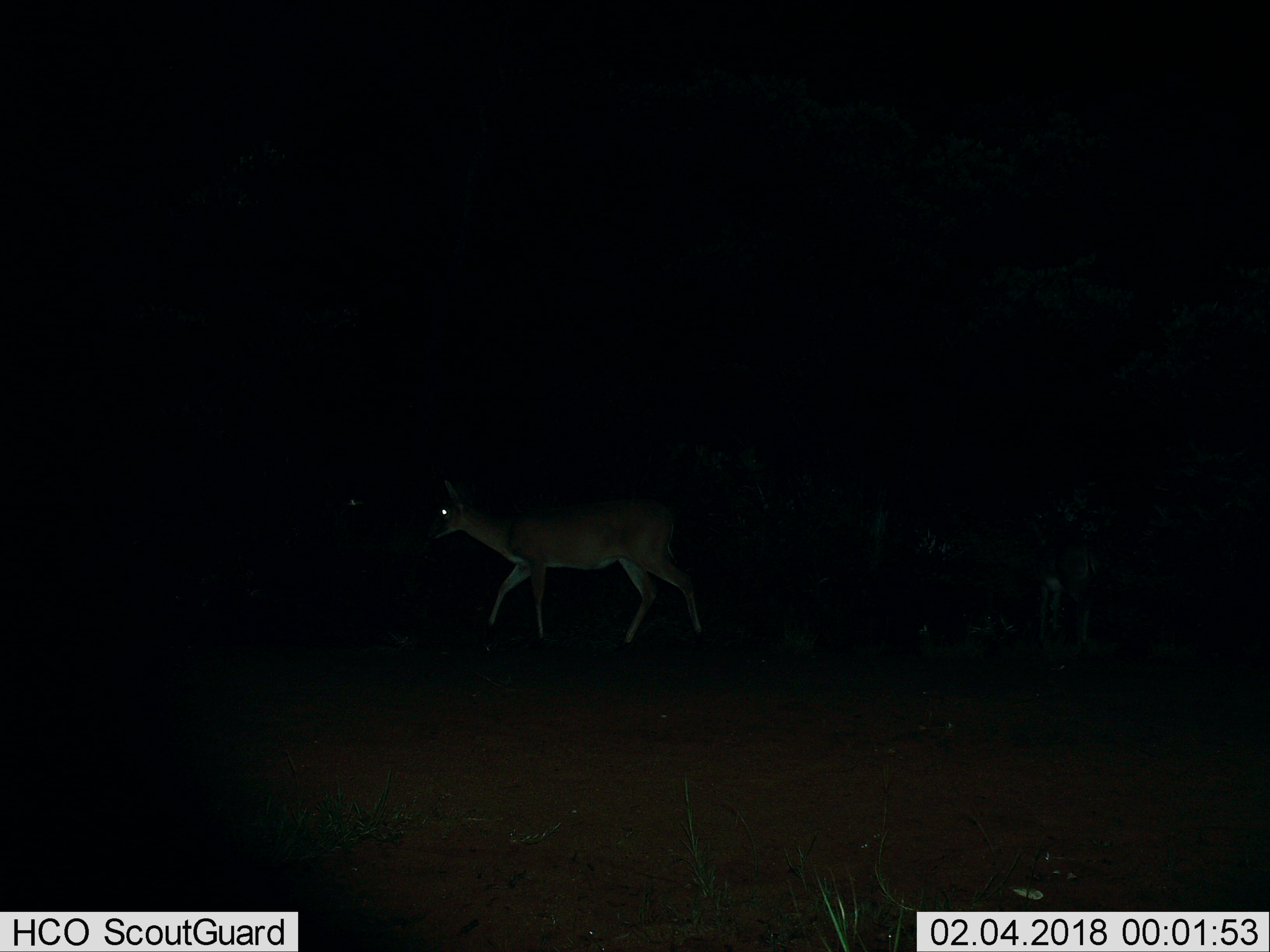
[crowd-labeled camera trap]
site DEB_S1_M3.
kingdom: Animalia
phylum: Chordata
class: Mammalia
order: Artiodactyla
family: Bovidae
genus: Sylvicapra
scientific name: Sylvicapra grimmia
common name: common duiker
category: duikercommongrey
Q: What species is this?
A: Duikercommongrey (common duiker) (Sylvicapra grimmia).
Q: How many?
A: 1.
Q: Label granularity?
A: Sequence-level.